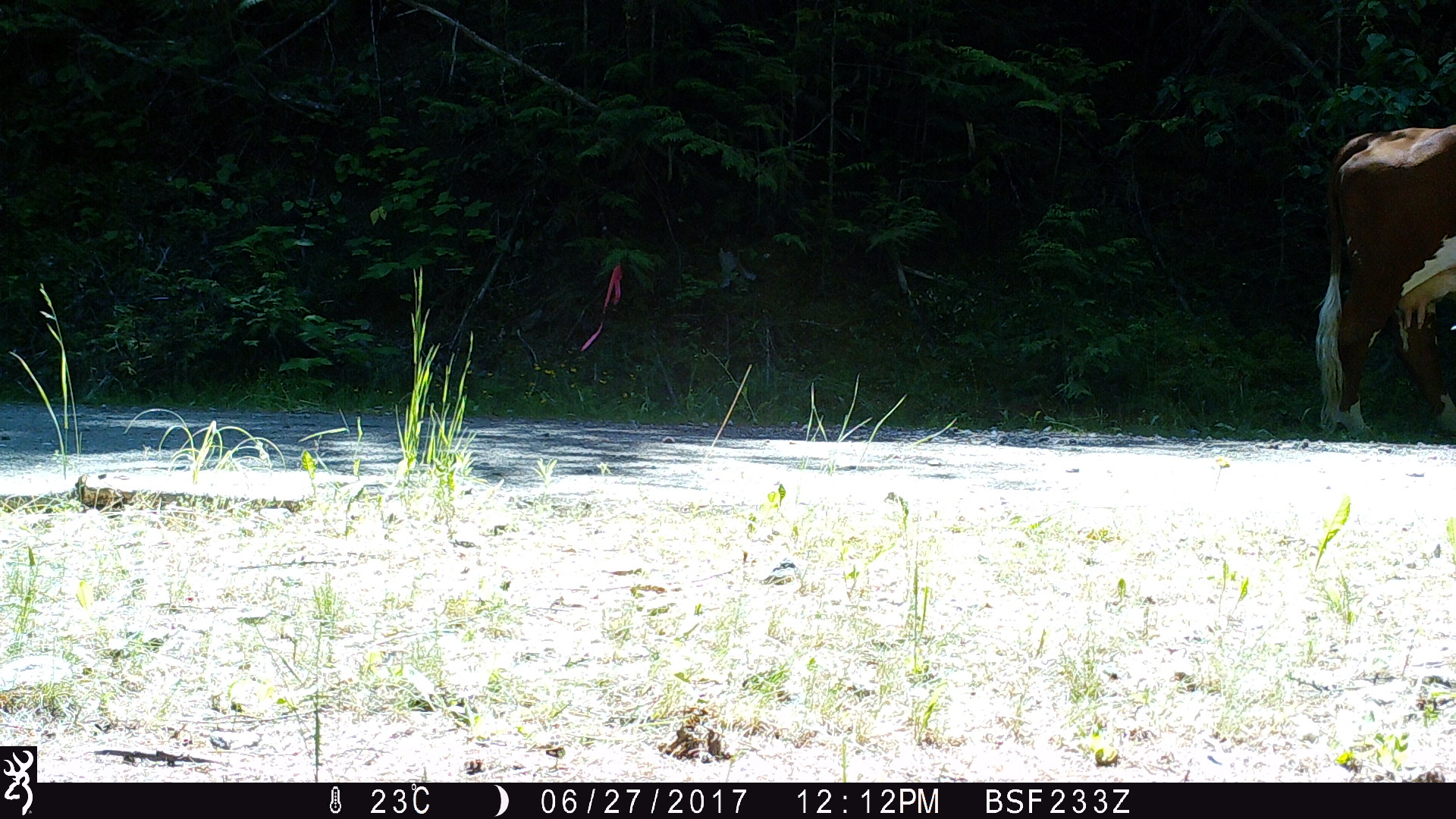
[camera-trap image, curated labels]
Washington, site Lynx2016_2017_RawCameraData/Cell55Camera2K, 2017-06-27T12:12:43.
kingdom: Animalia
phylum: Chordata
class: Mammalia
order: Artiodactyla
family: Bovidae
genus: Bos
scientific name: Bos taurus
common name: domestic cattle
Domestic cattle (Bos taurus). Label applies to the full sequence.